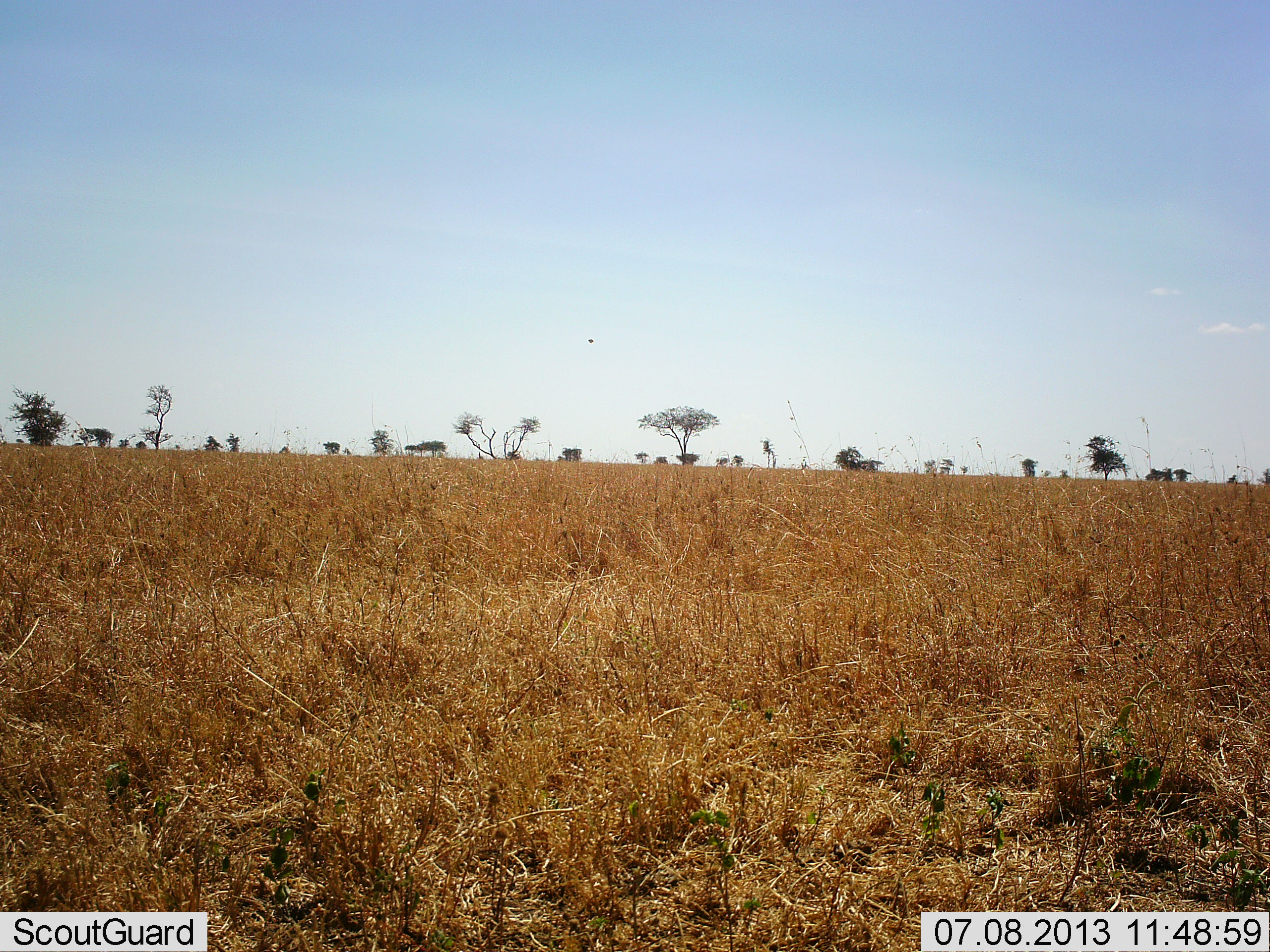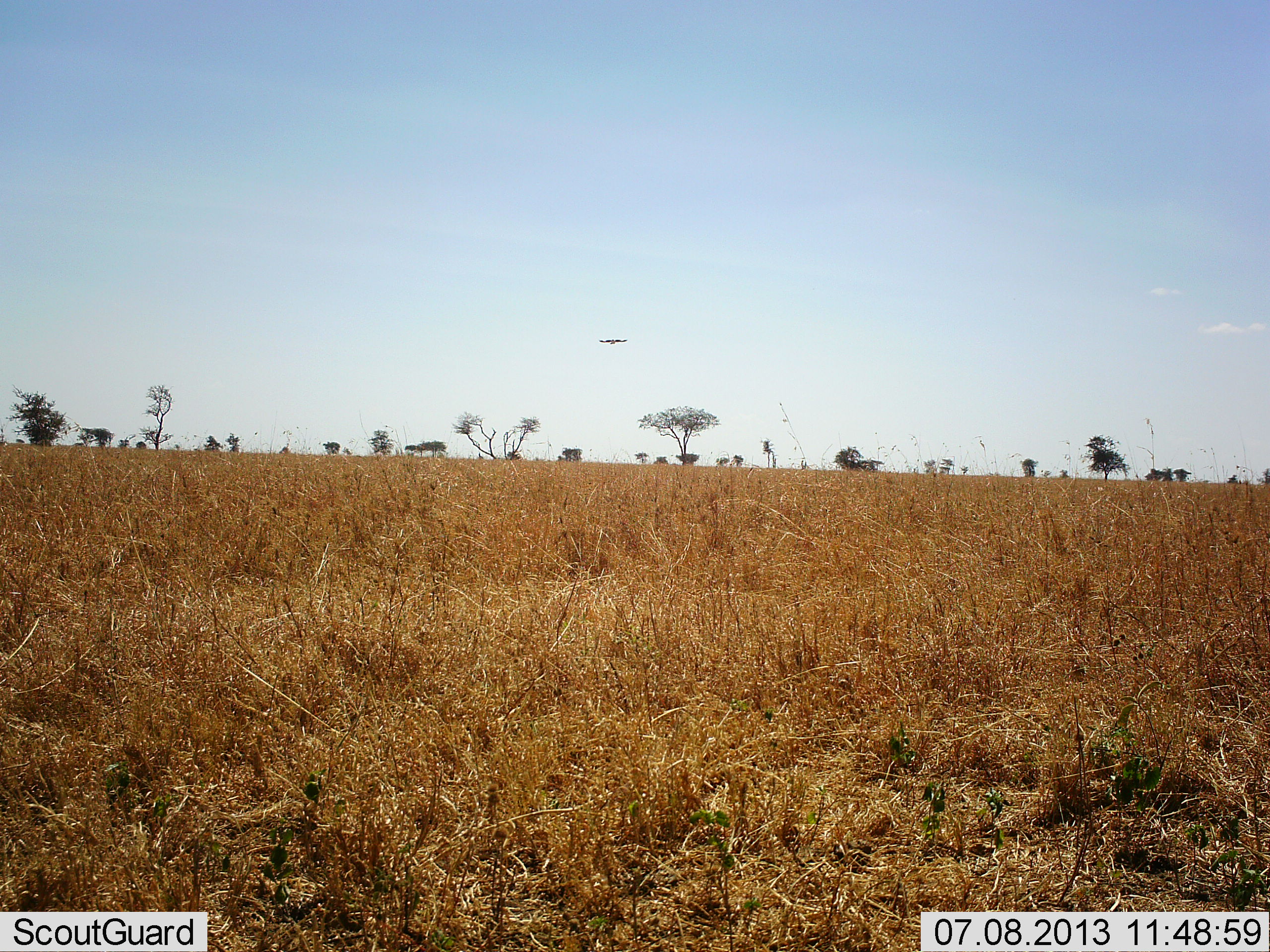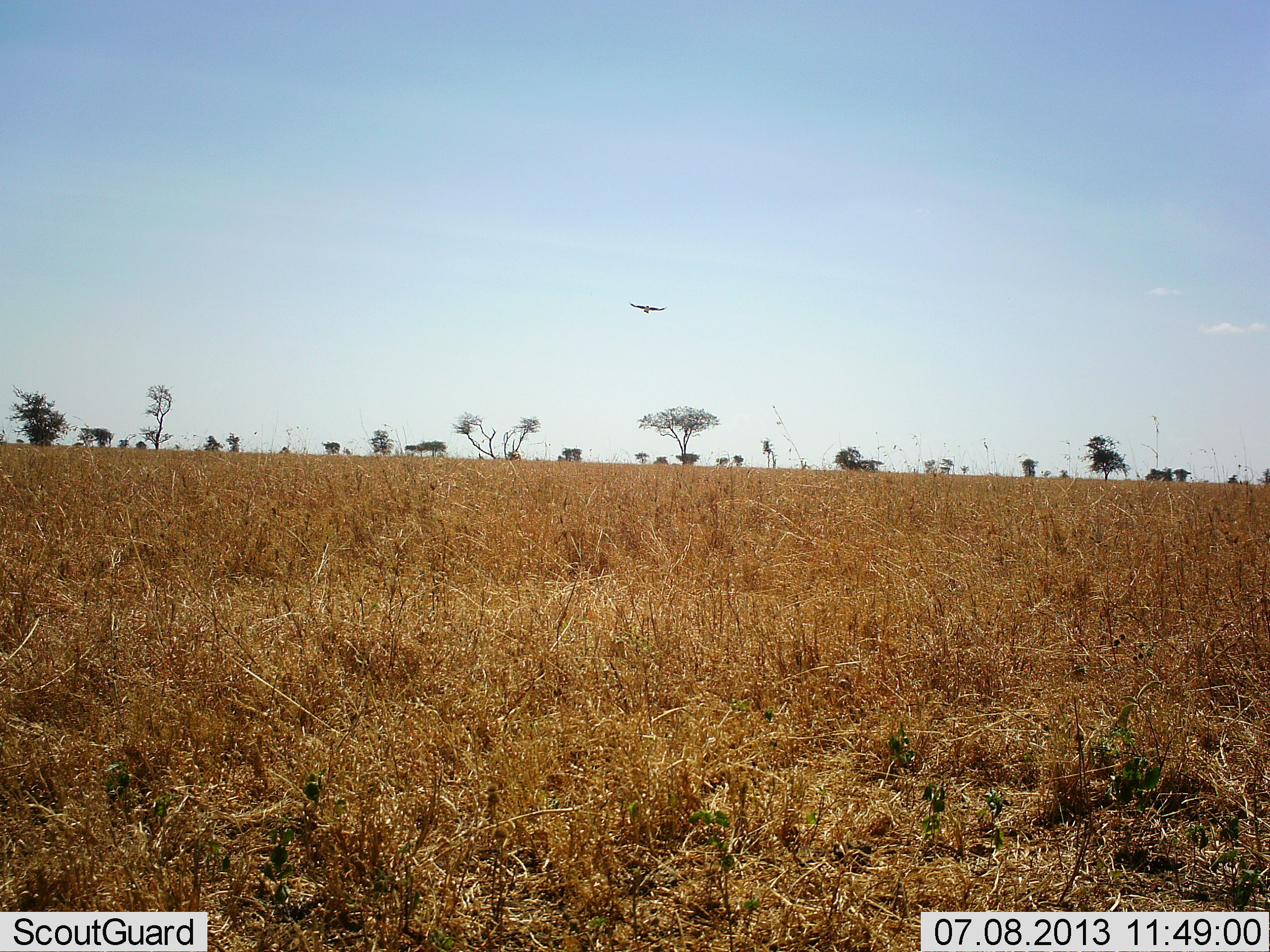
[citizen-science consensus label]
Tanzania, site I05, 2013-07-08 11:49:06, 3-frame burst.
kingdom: Animalia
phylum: Chordata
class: Aves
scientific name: Aves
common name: bird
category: otherbird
Otherbird (bird) (Aves), count 1. Behavior (volunteer vote fractions): standing 0%, resting 0%, moving 100%, interacting 0%. Young present (vote fraction): 0%. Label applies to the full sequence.